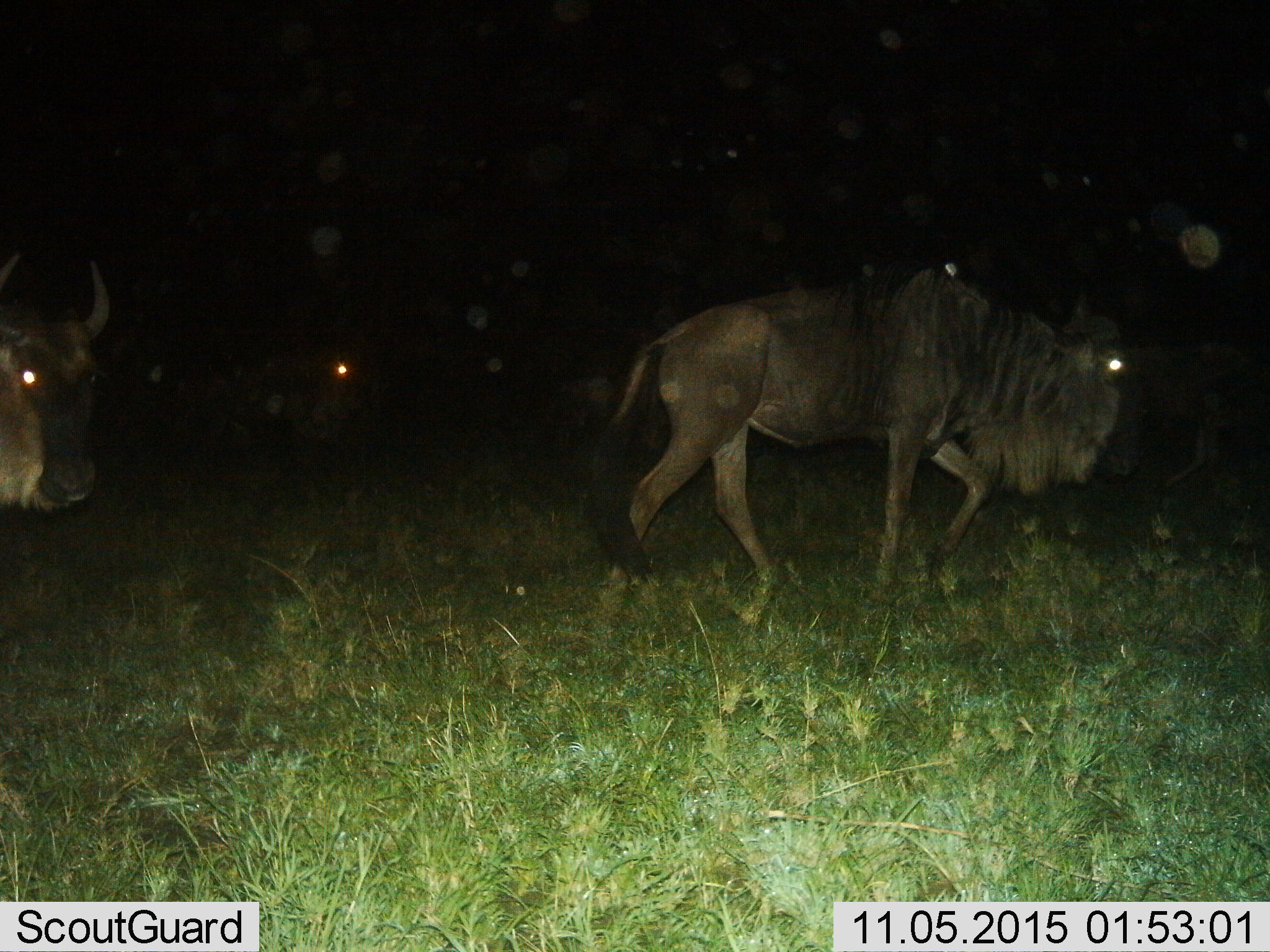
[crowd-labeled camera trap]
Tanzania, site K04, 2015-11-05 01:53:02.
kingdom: Animalia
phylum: Chordata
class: Mammalia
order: Artiodactyla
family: Bovidae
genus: Connochaetes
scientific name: Connochaetes taurinus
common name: blue wildebeest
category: wildebeest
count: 3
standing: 10%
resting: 0%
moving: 100%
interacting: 0%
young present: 0%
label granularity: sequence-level